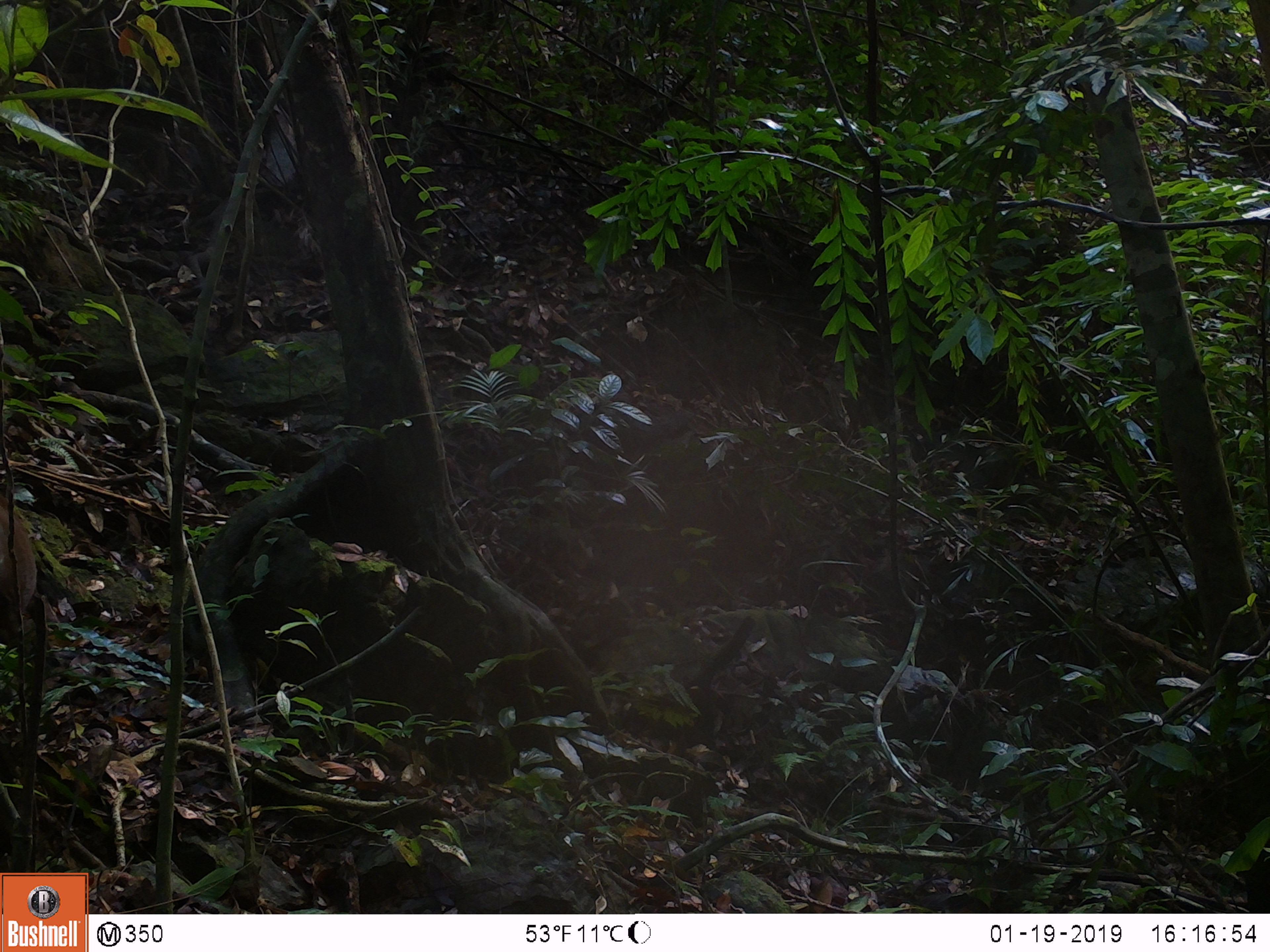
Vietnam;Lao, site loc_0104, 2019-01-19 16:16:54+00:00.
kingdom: Animalia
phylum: Chordata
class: Mammalia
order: Artiodactyla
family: Cervidae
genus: Muntiacus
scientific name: Muntiacus rooseveltorum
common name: roosevelt's muntjac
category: roosevelts muntjac group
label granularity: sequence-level